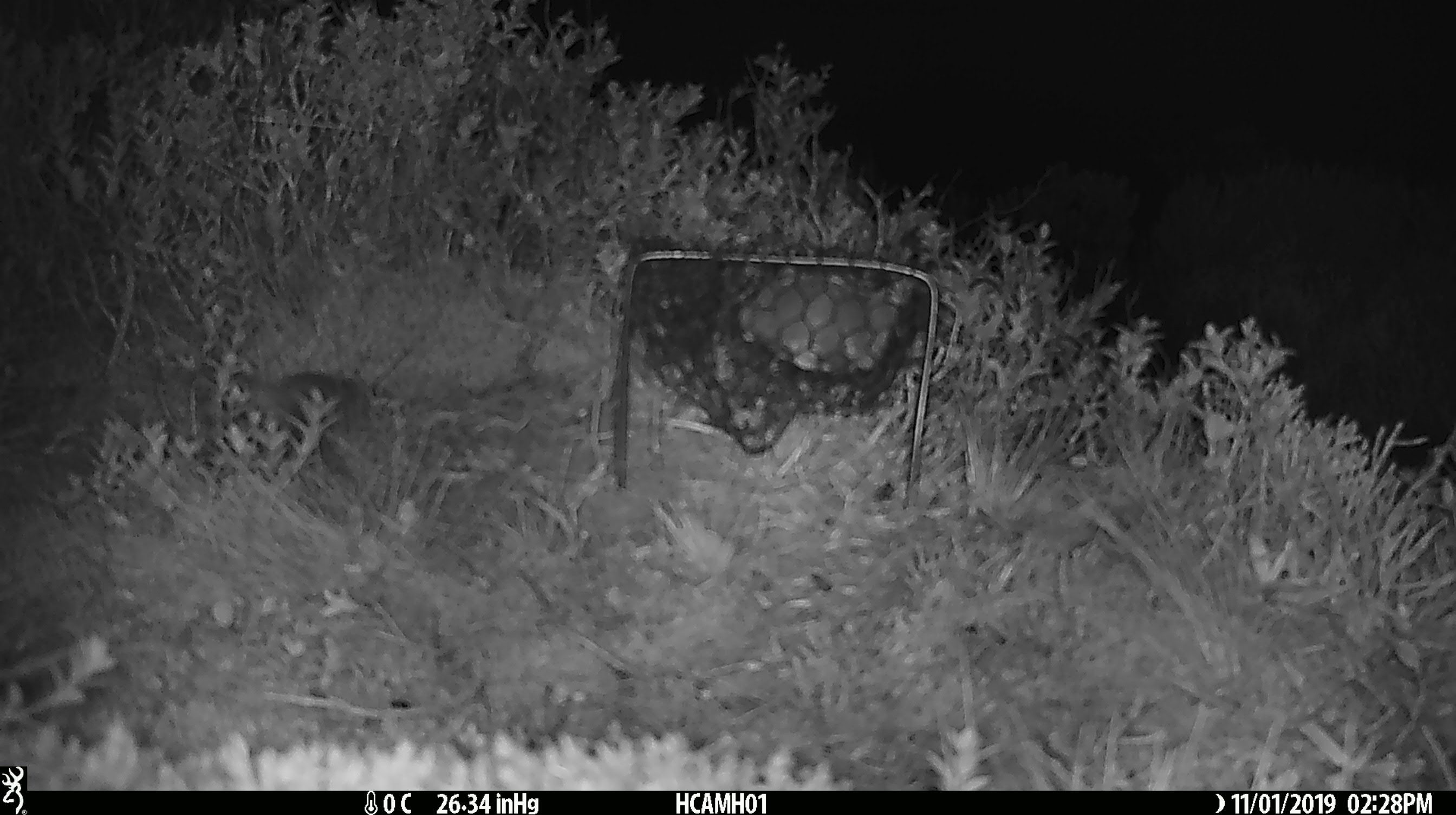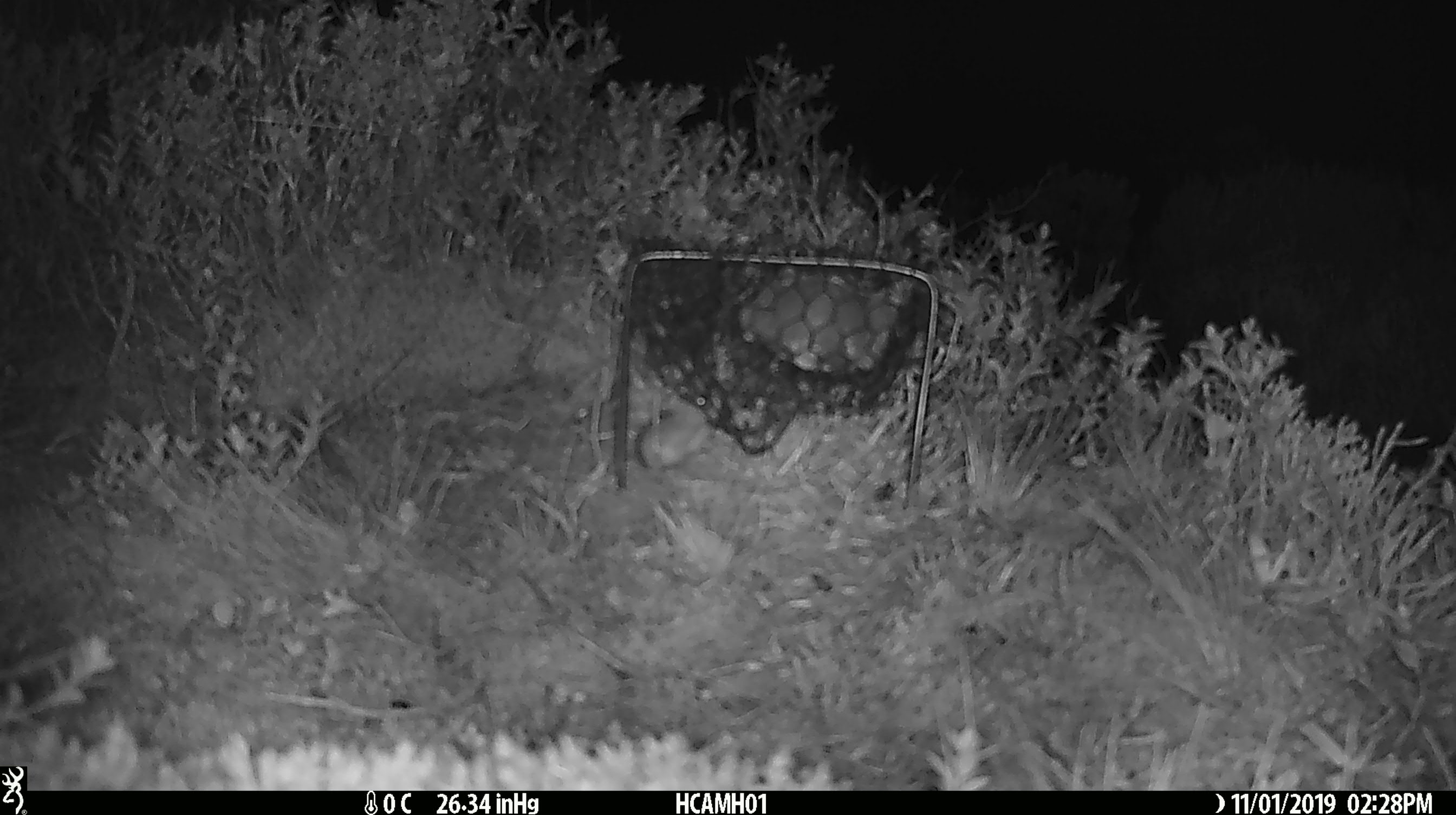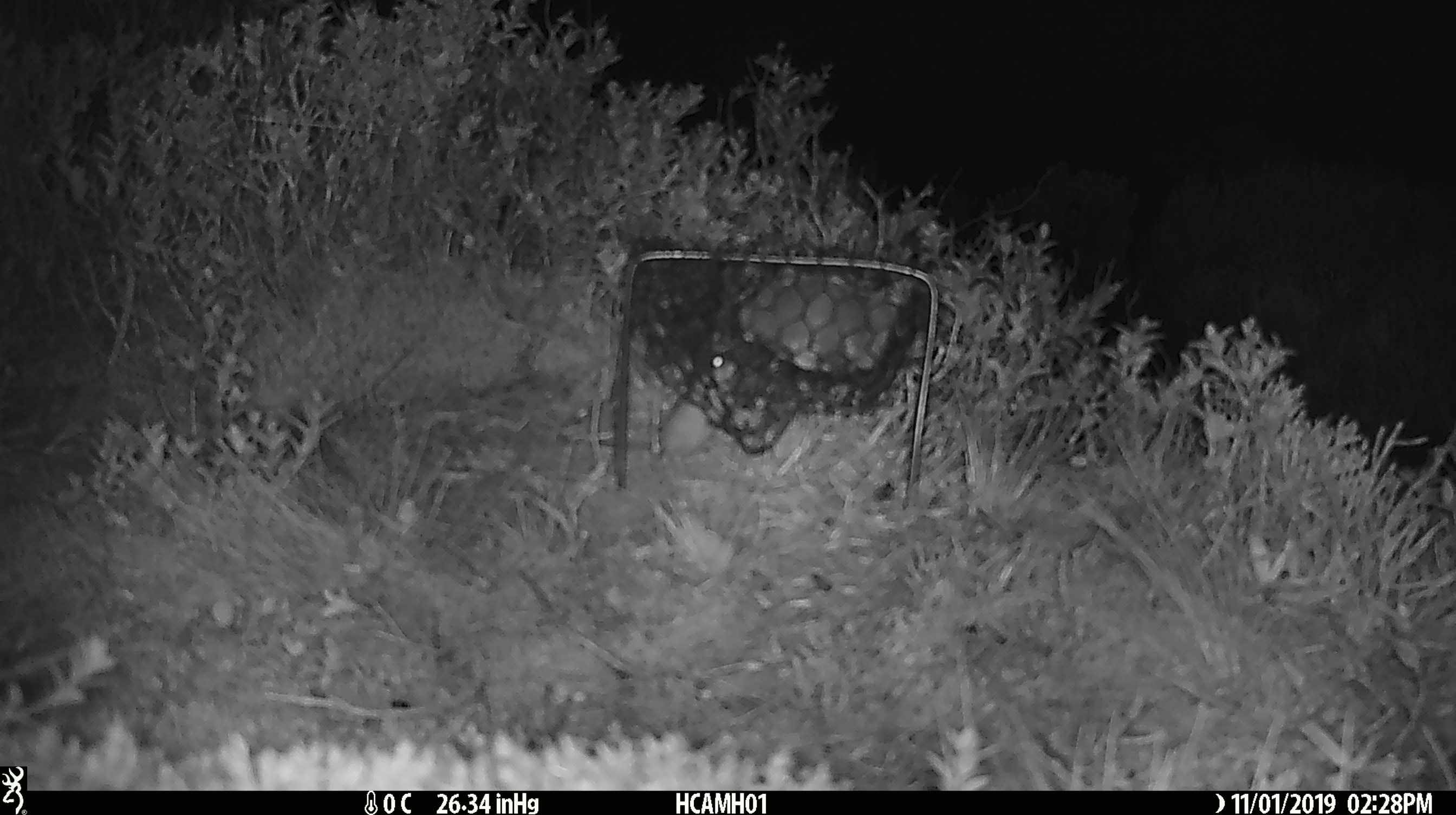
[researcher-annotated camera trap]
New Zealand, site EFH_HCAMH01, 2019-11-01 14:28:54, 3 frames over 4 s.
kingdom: Animalia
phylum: Chordata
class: Mammalia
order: Rodentia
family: Muridae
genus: Mus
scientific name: Mus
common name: mouse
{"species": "mouse (Mus)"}